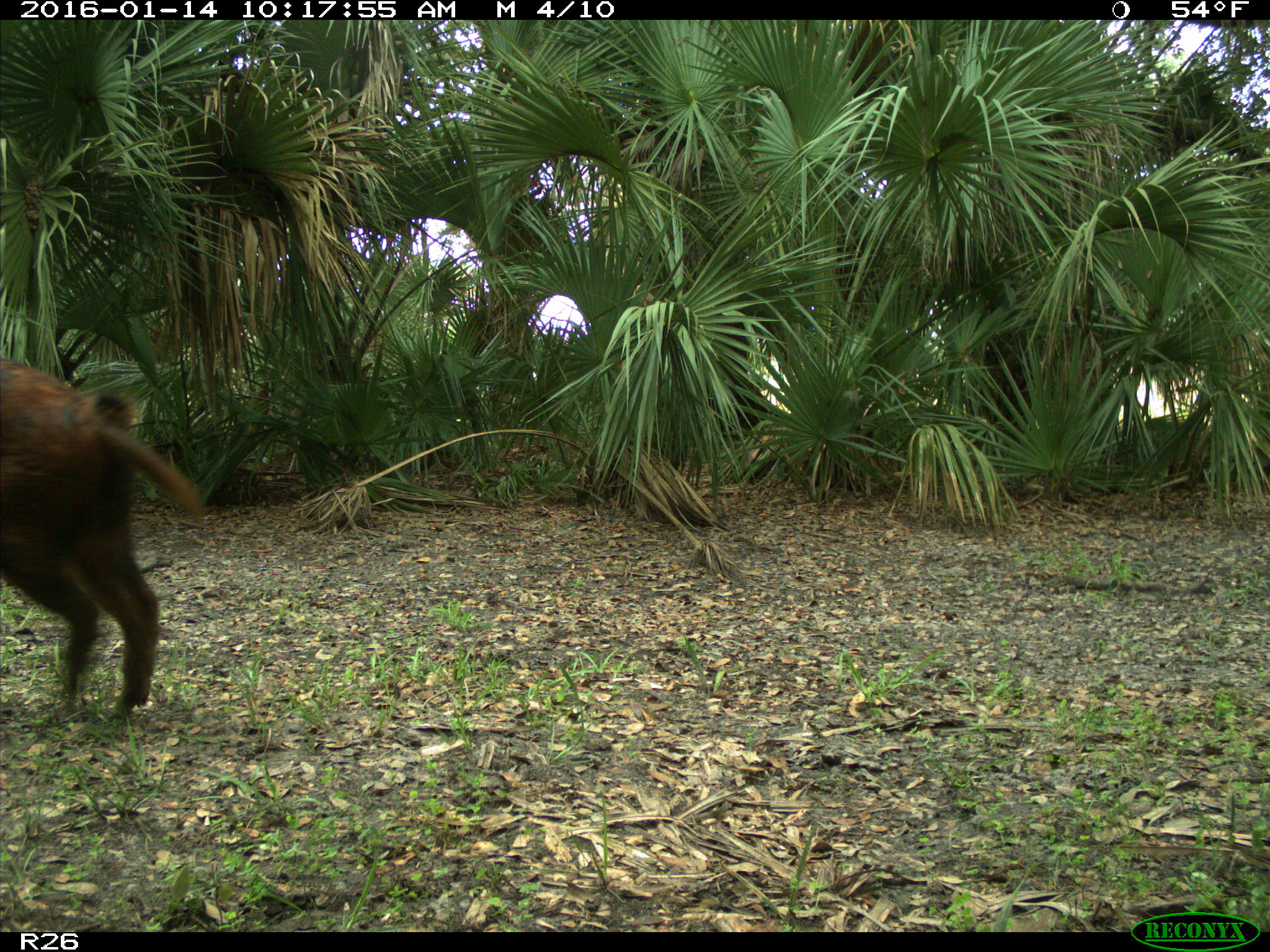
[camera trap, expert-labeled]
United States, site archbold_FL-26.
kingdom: Animalia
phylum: Chordata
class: Mammalia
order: Artiodactyla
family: Suidae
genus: Sus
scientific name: Sus scrofa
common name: wild boar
Sus scrofa (wild boar).